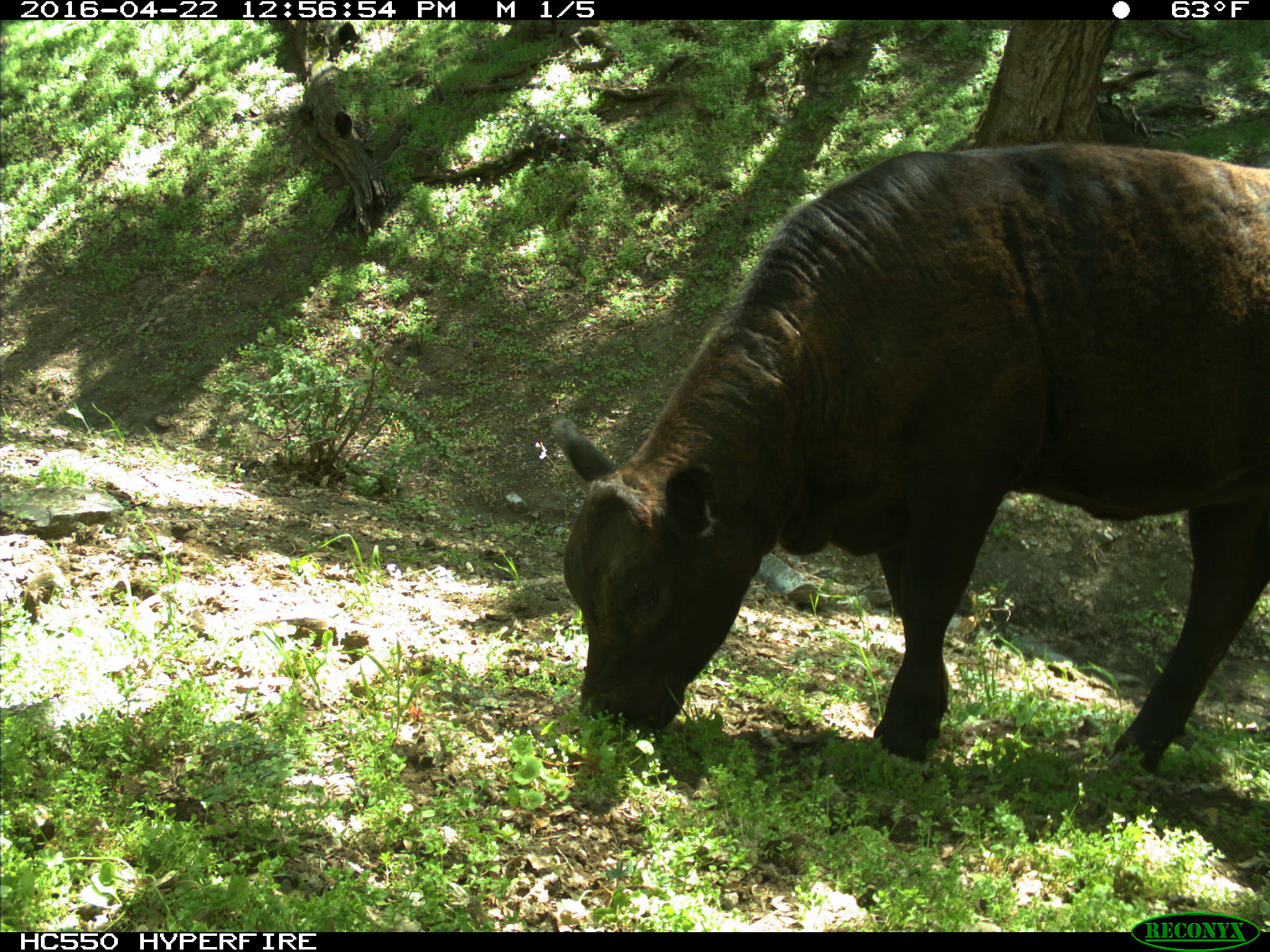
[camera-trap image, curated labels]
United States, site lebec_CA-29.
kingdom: Animalia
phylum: Chordata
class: Mammalia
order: Artiodactyla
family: Bovidae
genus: Bos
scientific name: Bos taurus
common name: domestic cow